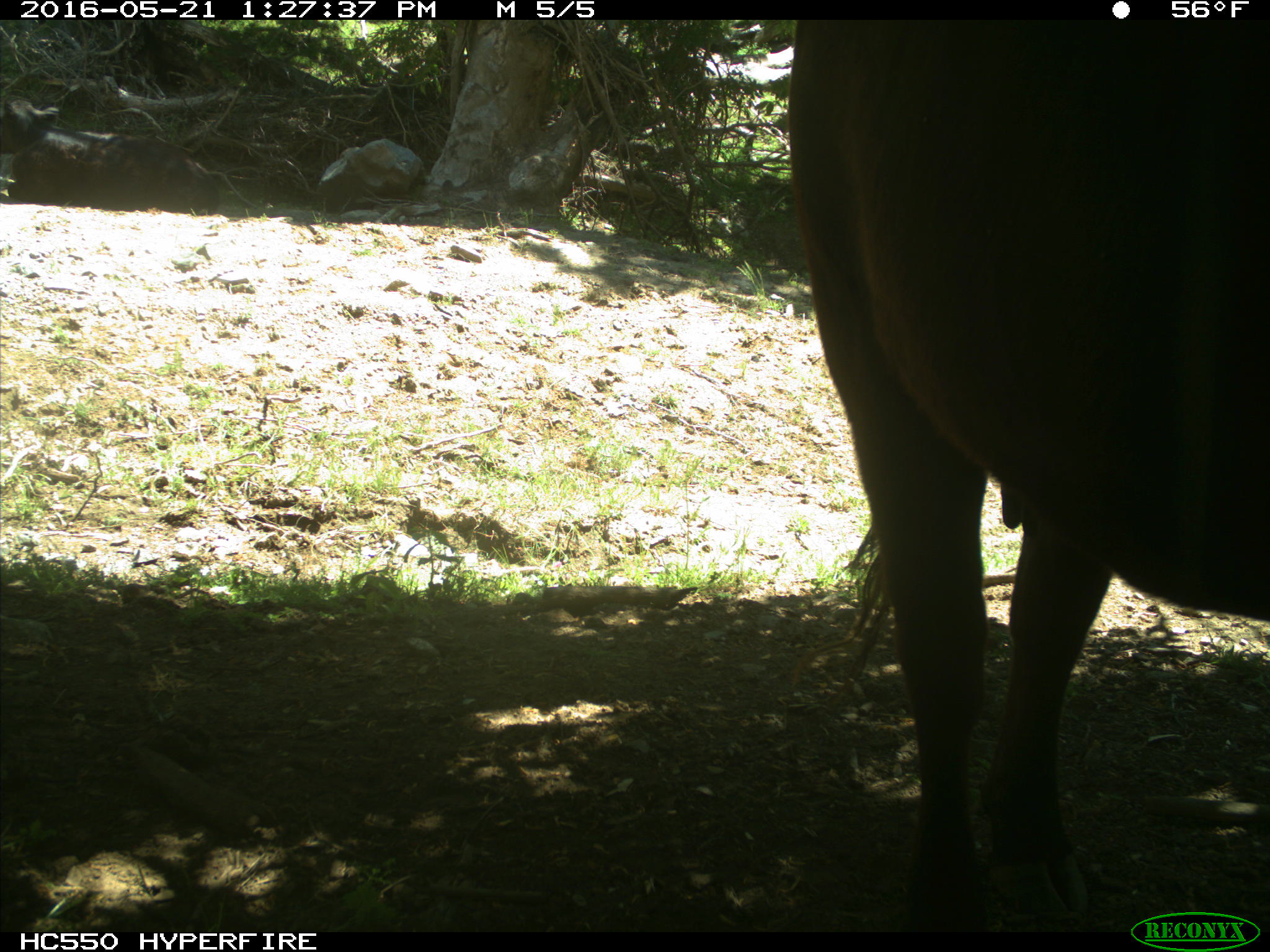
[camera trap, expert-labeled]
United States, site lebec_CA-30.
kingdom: Animalia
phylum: Chordata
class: Mammalia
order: Artiodactyla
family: Bovidae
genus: Bos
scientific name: Bos taurus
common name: domestic cow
Bos taurus (domestic cow).